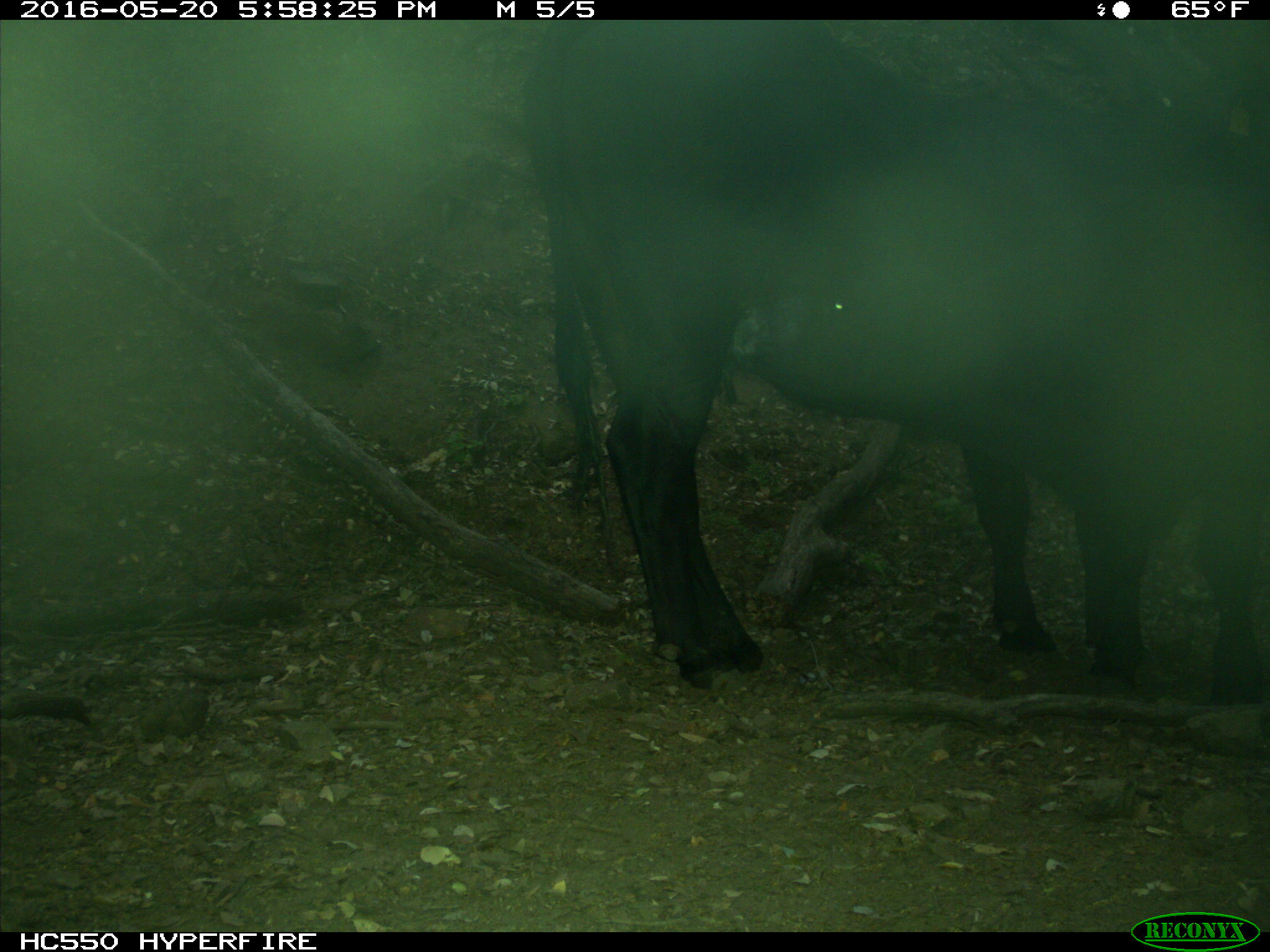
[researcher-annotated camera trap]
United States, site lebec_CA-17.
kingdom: Animalia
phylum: Chordata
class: Mammalia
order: Artiodactyla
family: Bovidae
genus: Bos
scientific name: Bos taurus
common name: domestic cow